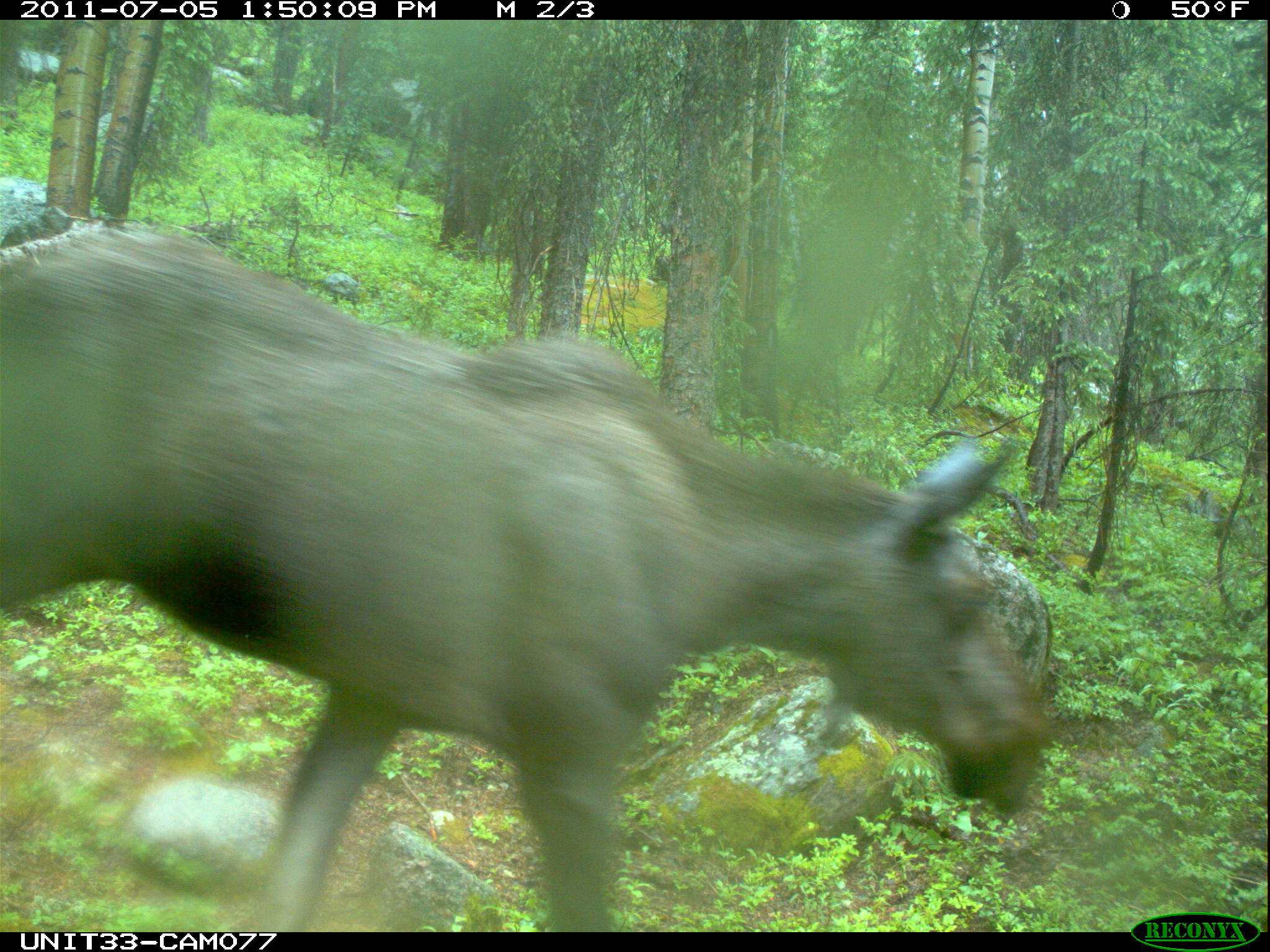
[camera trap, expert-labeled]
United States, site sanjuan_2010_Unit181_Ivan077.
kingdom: Animalia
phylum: Chordata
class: Mammalia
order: Artiodactyla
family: Cervidae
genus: Alces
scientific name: Alces alces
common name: moose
Alces alces (moose).